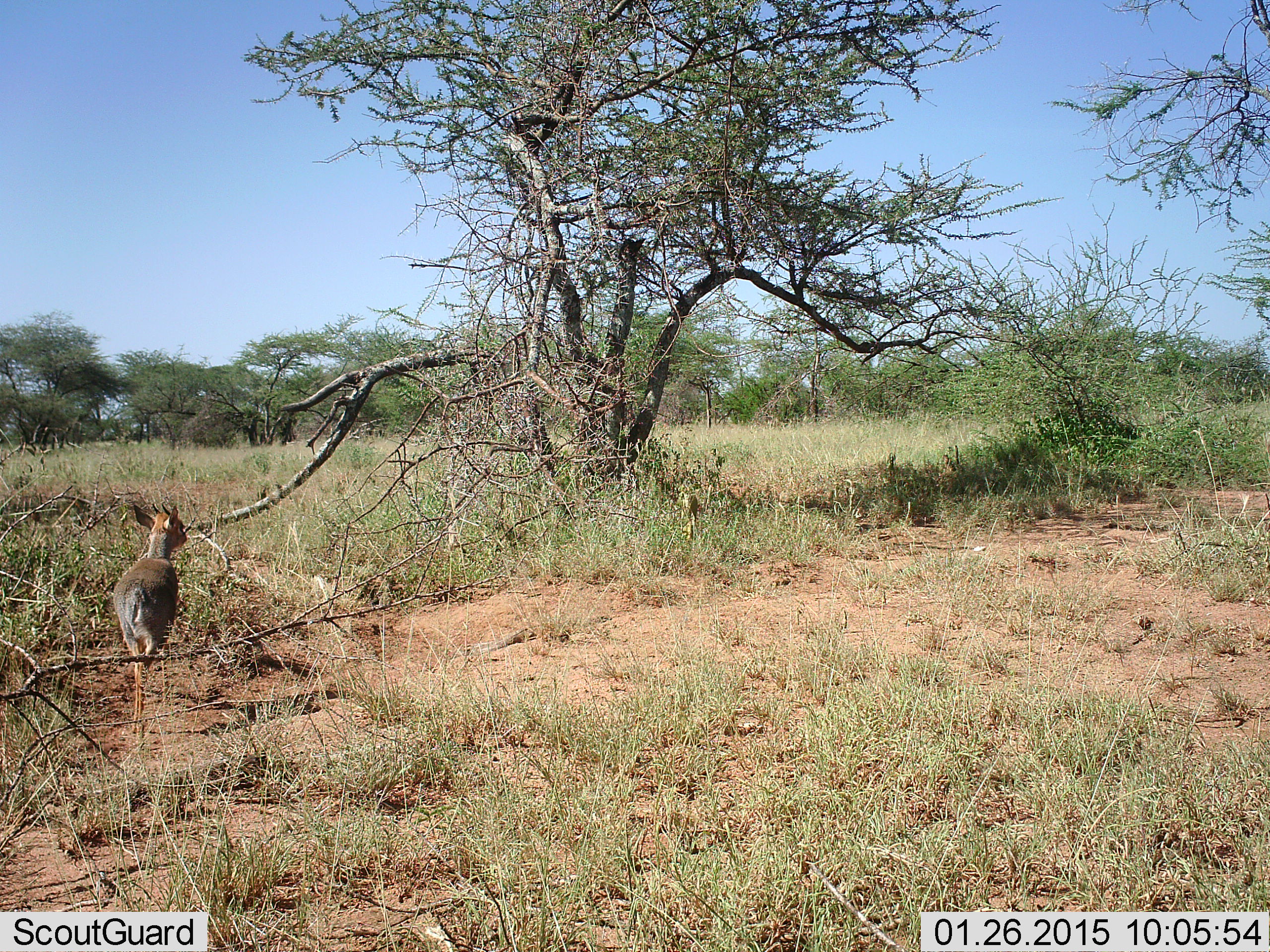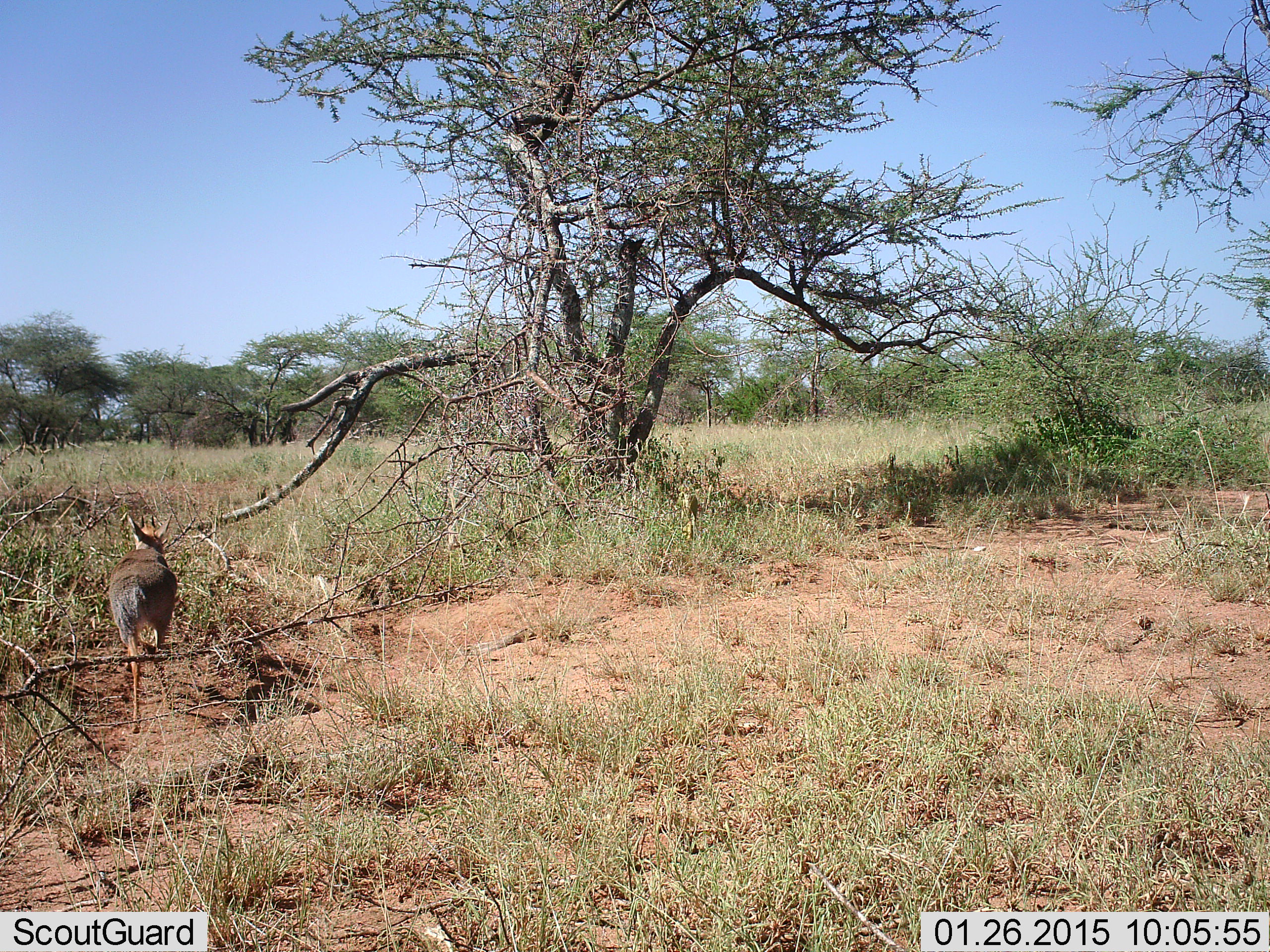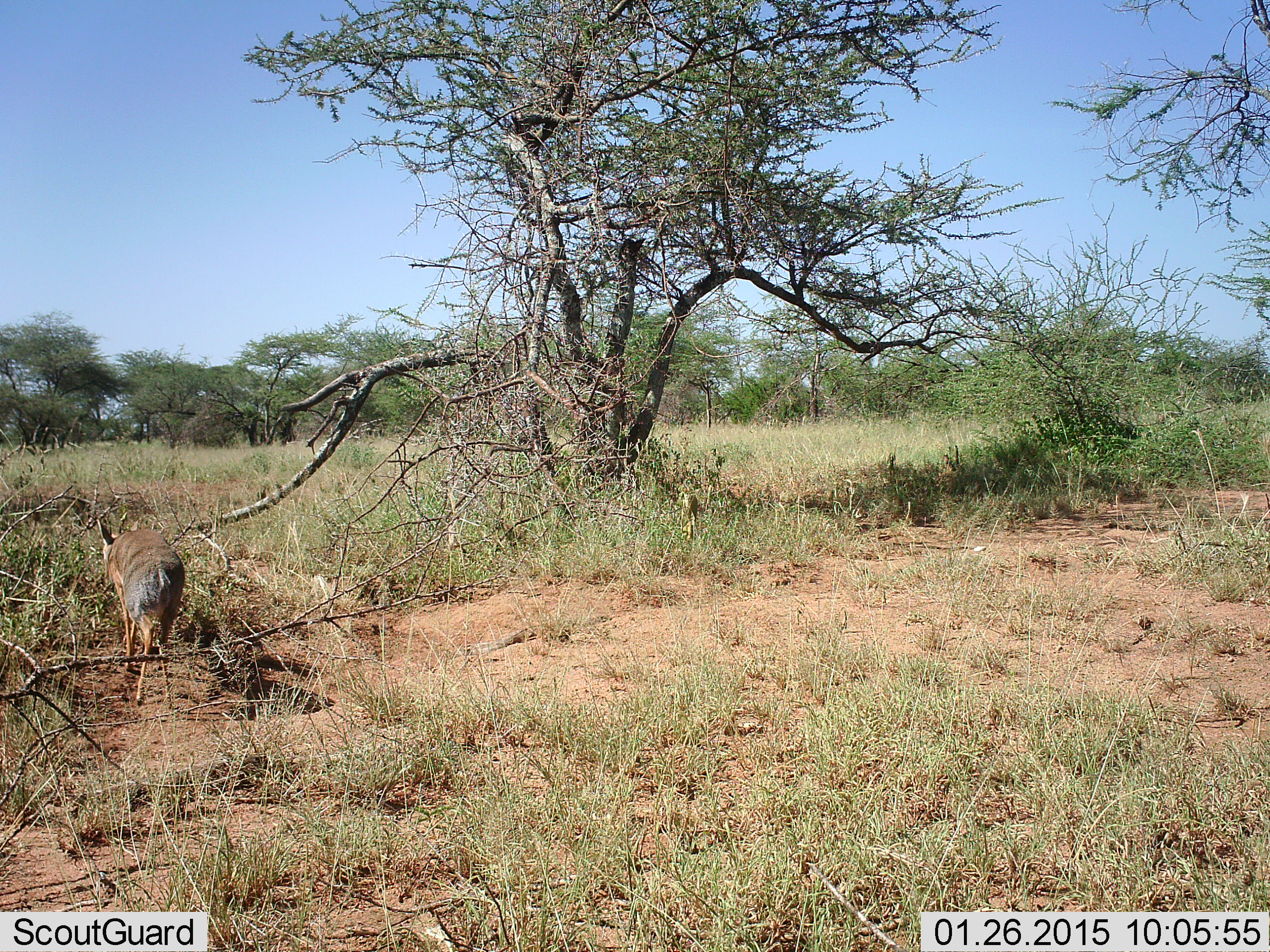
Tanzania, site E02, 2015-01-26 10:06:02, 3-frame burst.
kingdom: Animalia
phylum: Chordata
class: Mammalia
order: Artiodactyla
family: Bovidae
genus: Madoqua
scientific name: Madoqua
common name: dikdik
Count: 1.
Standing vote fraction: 20%.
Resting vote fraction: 0%.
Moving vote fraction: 80%.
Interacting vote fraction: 0%.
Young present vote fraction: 0%.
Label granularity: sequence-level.